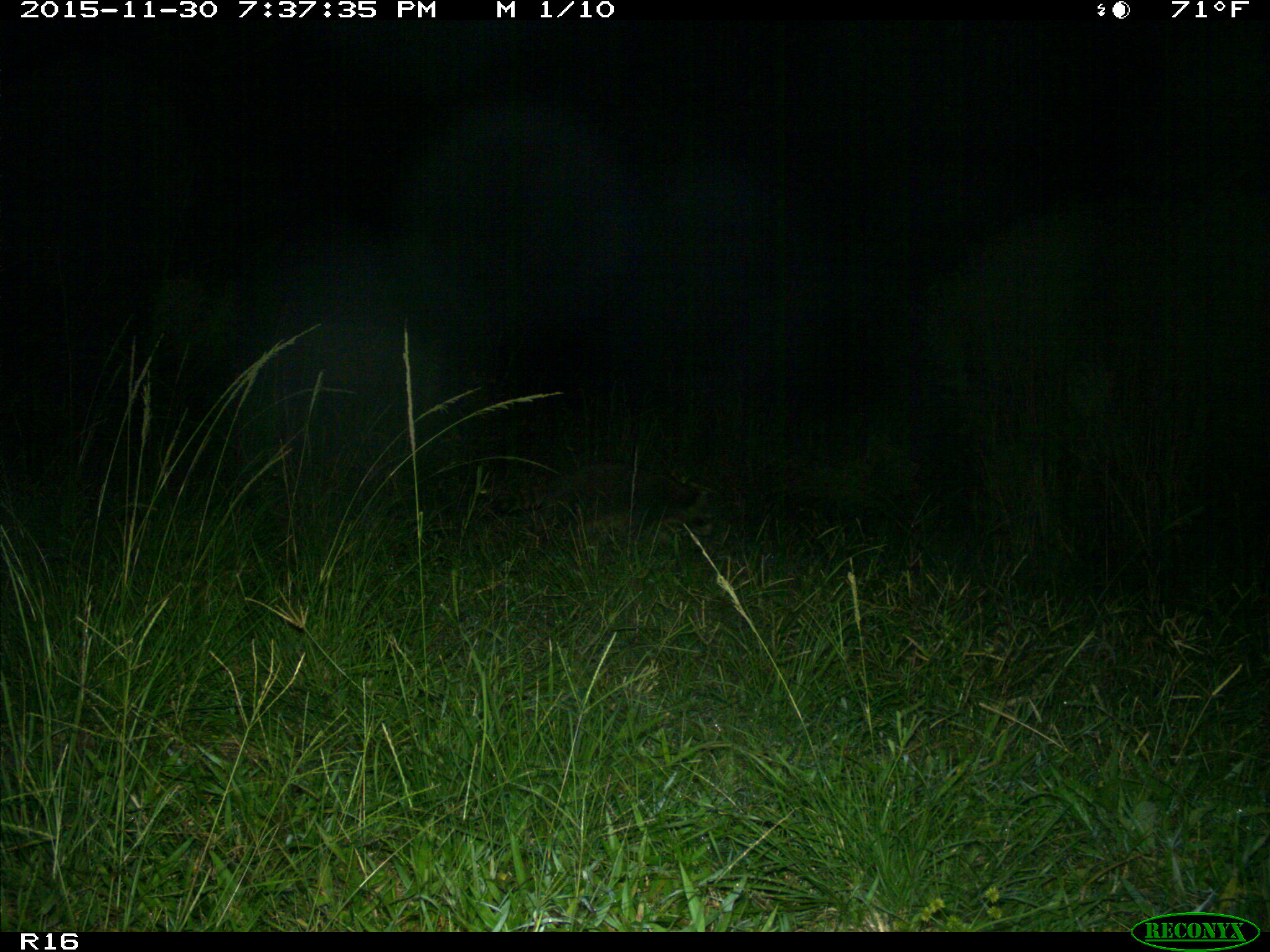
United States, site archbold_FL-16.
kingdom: Animalia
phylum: Chordata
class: Mammalia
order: Carnivora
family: Procyonidae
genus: Procyon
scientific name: Procyon lotor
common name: common raccoon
Procyon lotor (common raccoon).